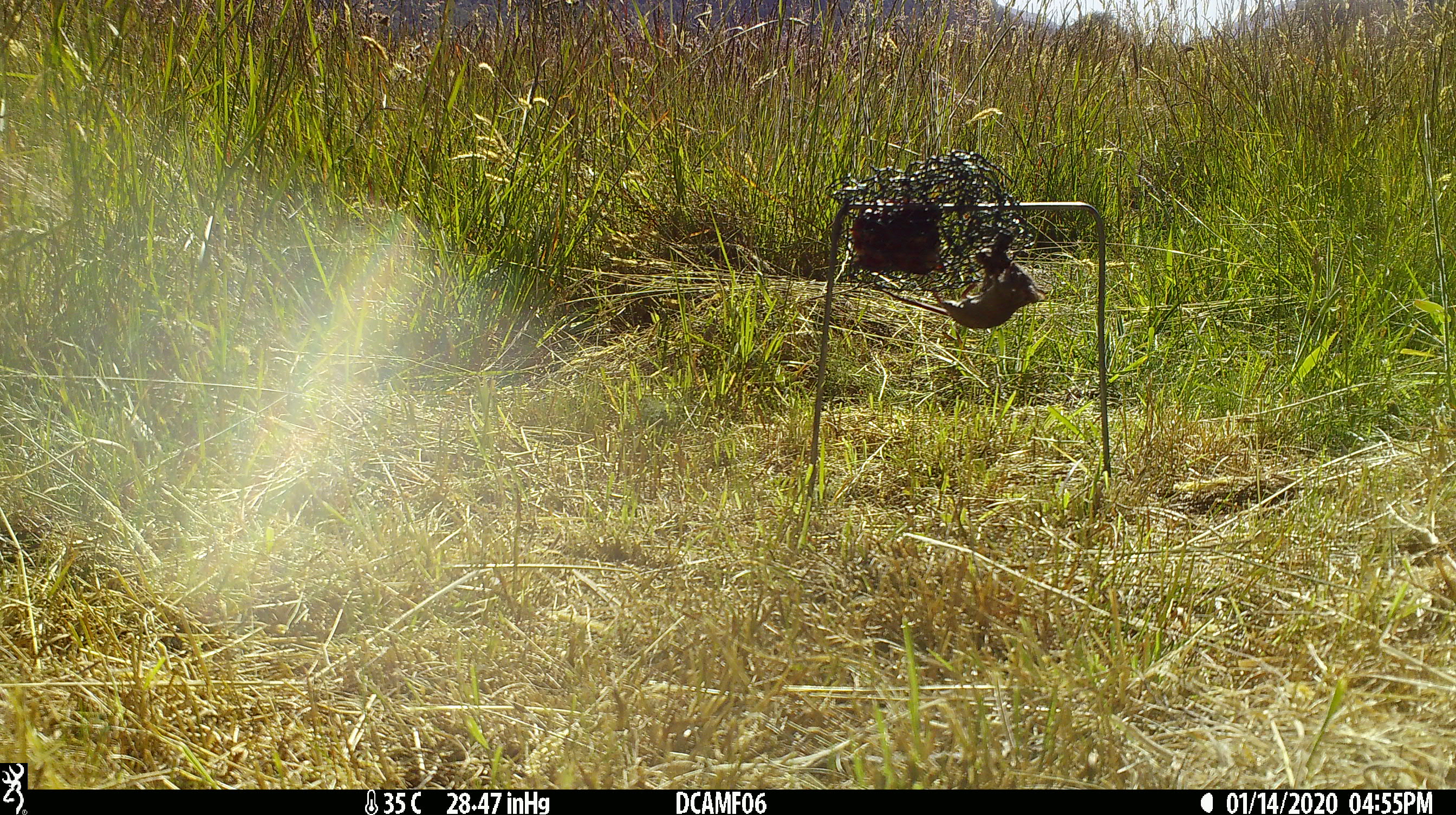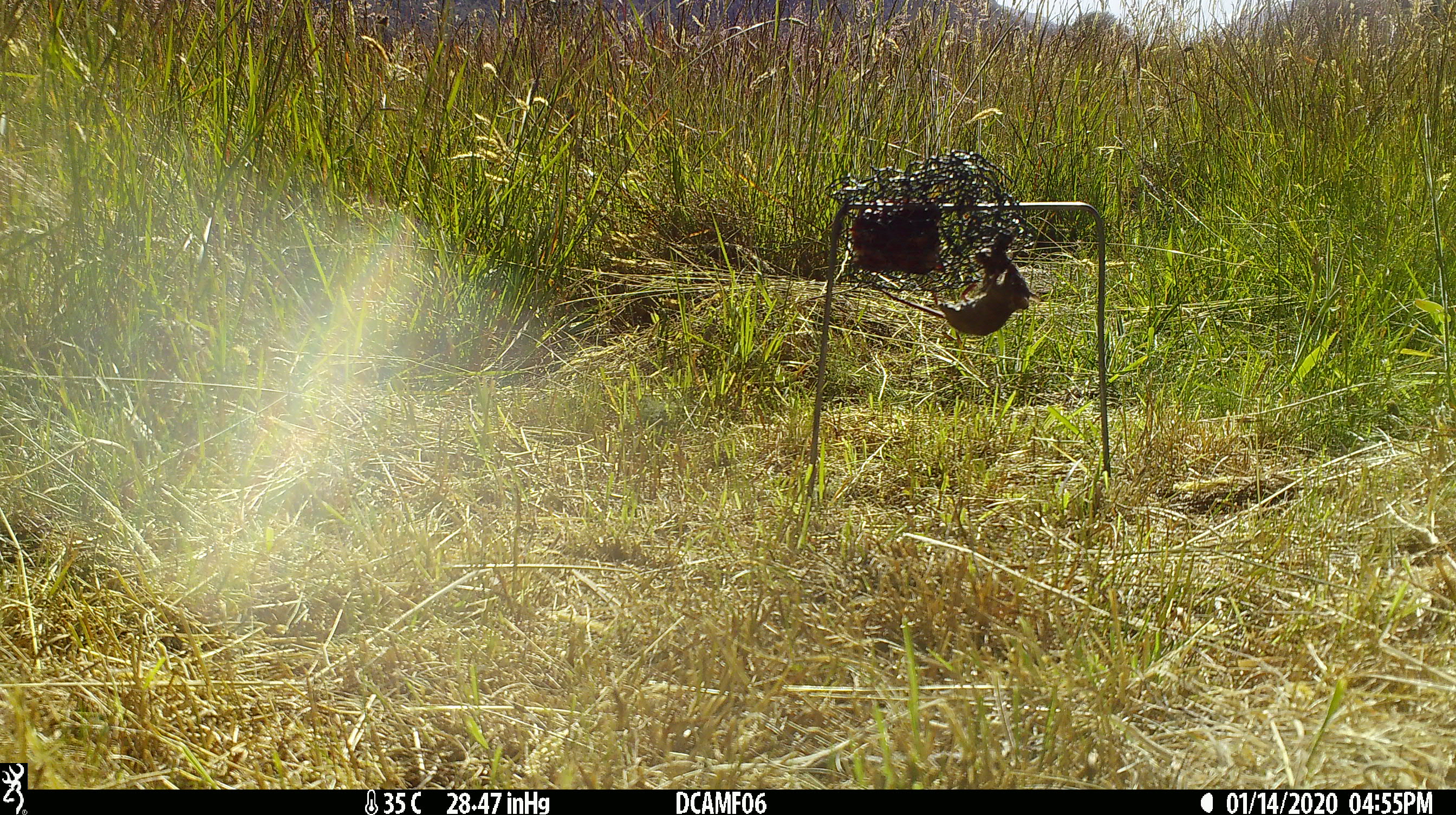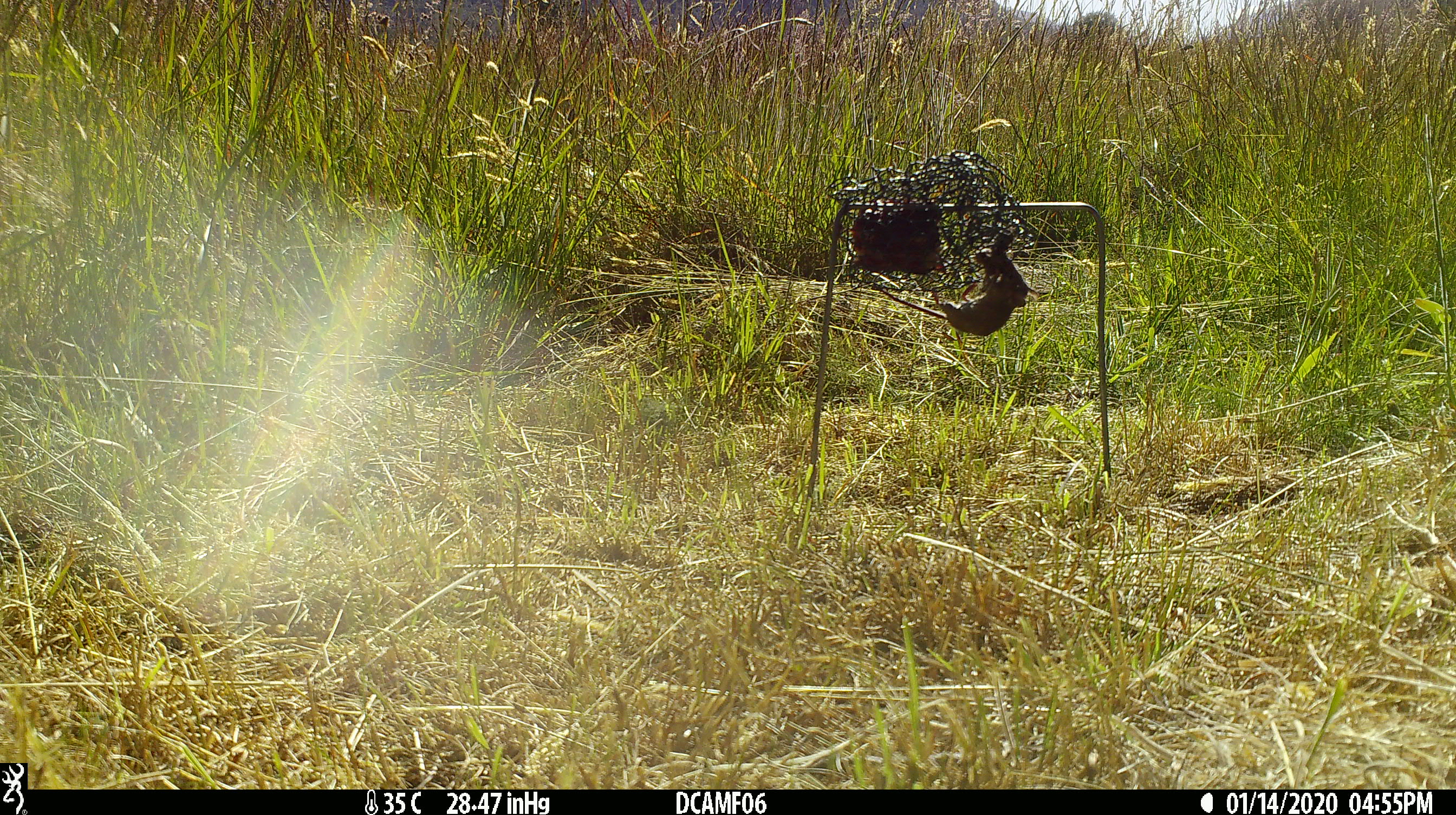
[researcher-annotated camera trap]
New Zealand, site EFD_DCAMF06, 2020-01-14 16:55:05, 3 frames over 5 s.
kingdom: Animalia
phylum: Chordata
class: Mammalia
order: Rodentia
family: Muridae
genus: Mus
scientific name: Mus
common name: mouse